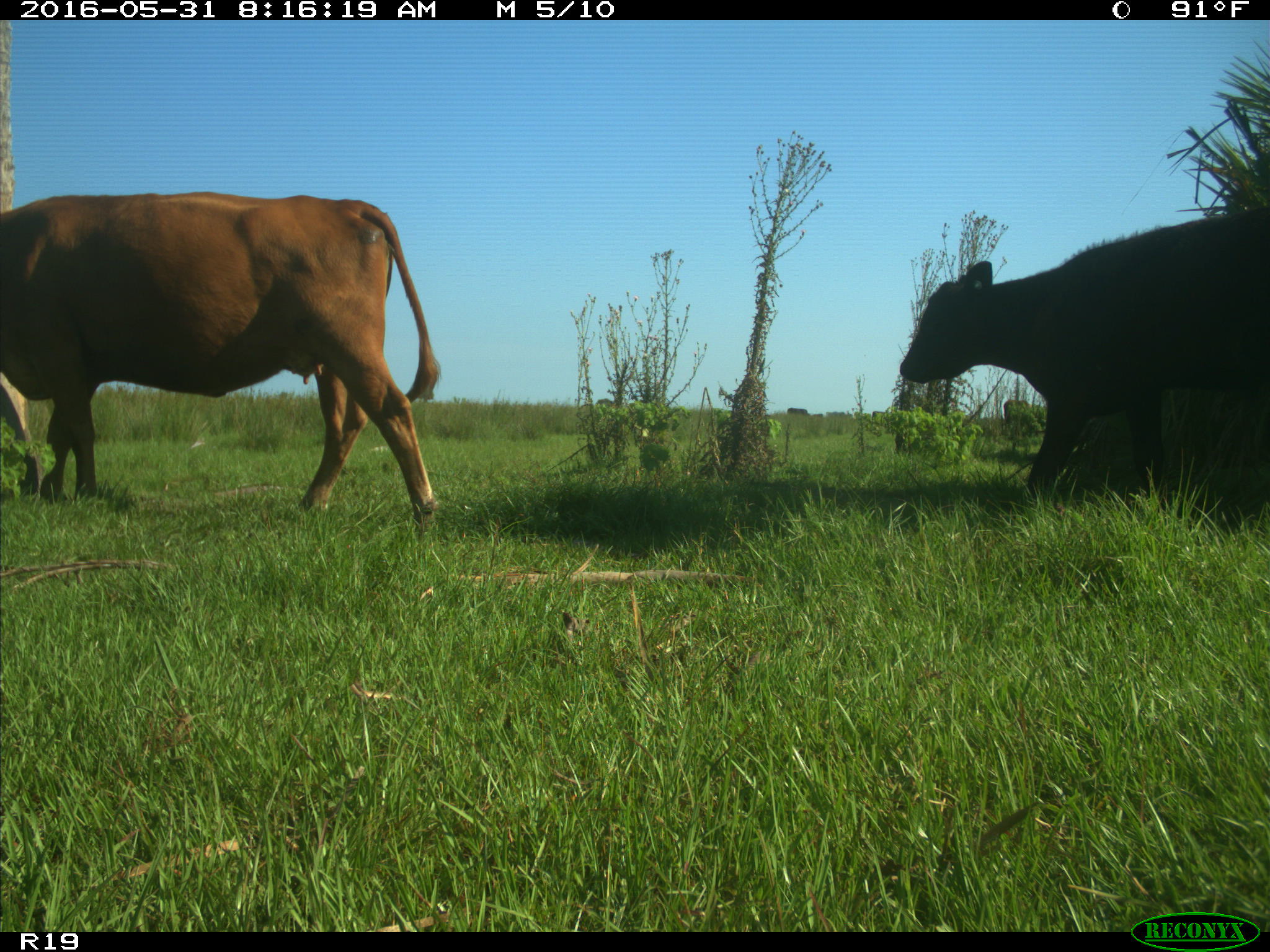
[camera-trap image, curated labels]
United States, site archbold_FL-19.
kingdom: Animalia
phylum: Chordata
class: Mammalia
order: Artiodactyla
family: Bovidae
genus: Bos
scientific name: Bos taurus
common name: domestic cow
Bos taurus (domestic cow).